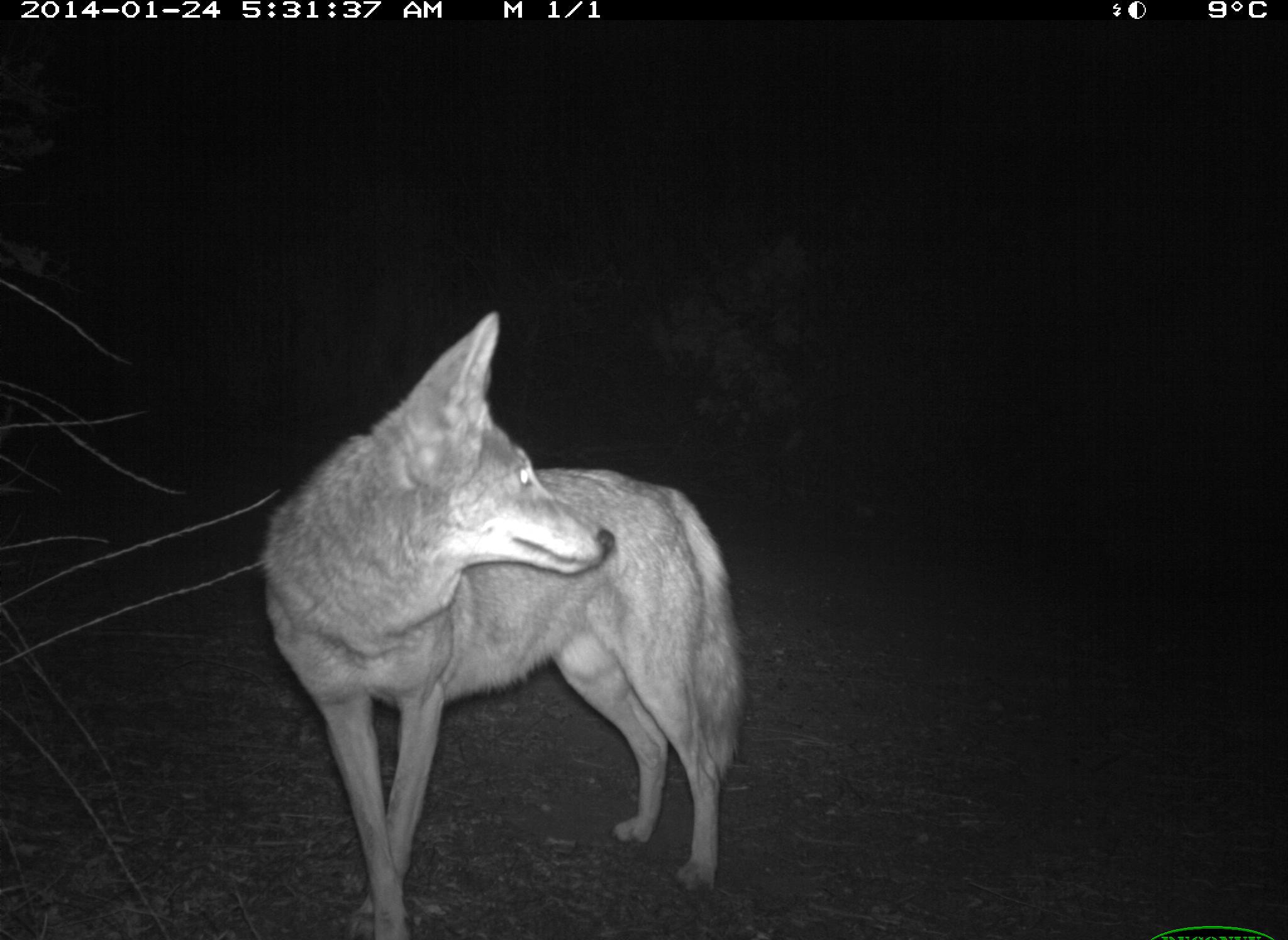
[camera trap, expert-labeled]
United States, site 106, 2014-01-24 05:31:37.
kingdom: Animalia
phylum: Chordata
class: Mammalia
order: Carnivora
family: Canidae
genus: Canis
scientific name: Canis latrans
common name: coyote